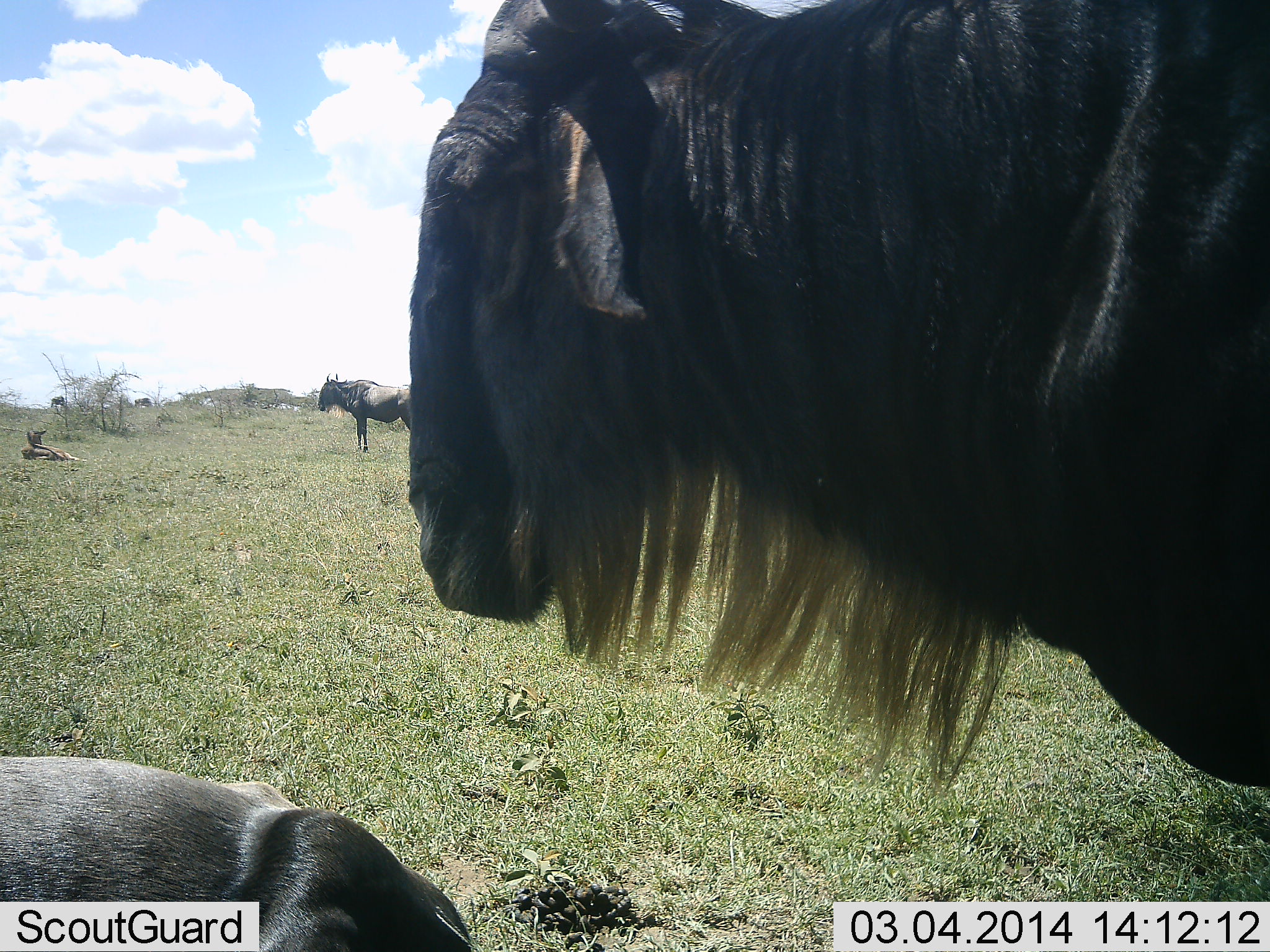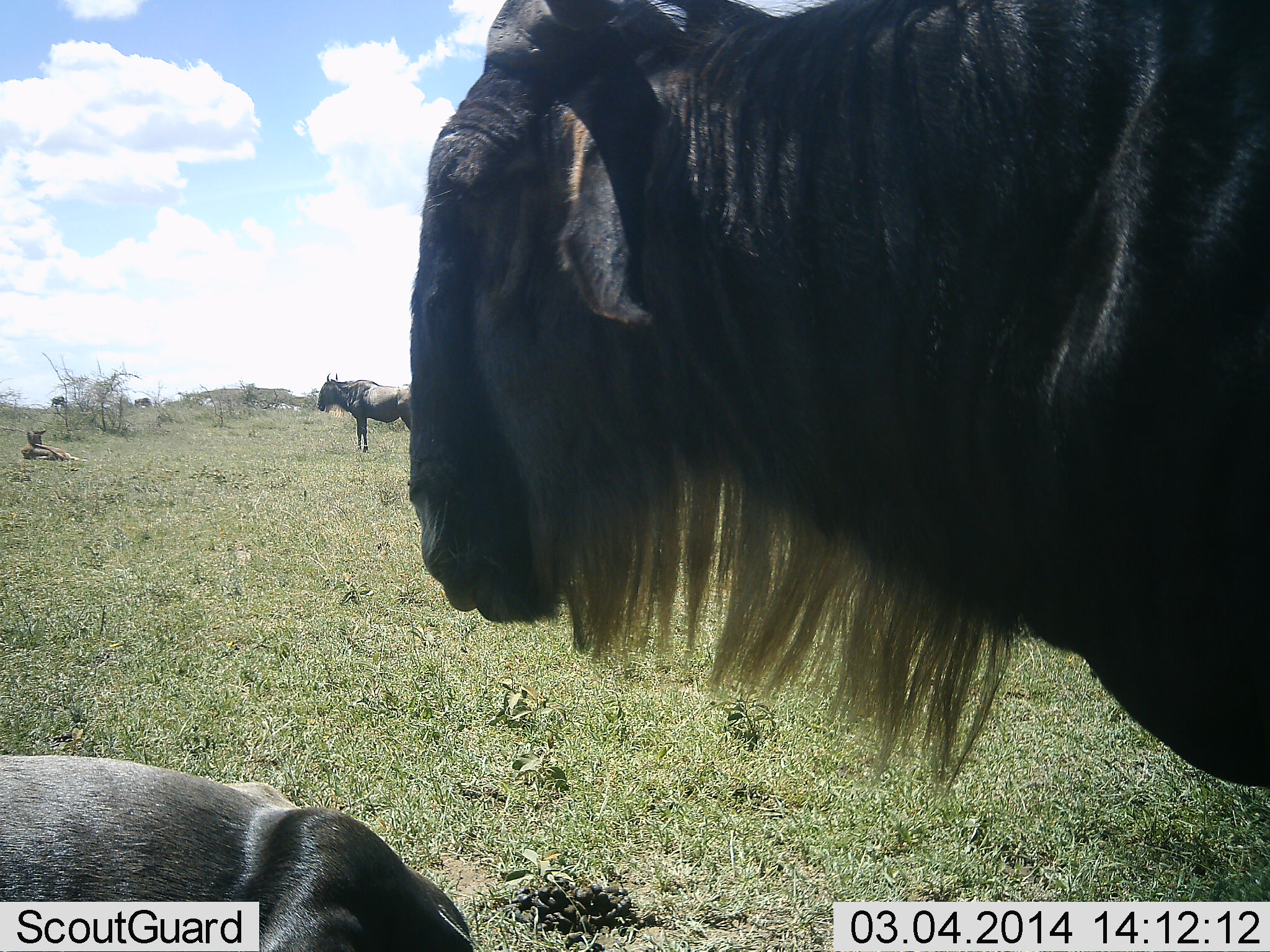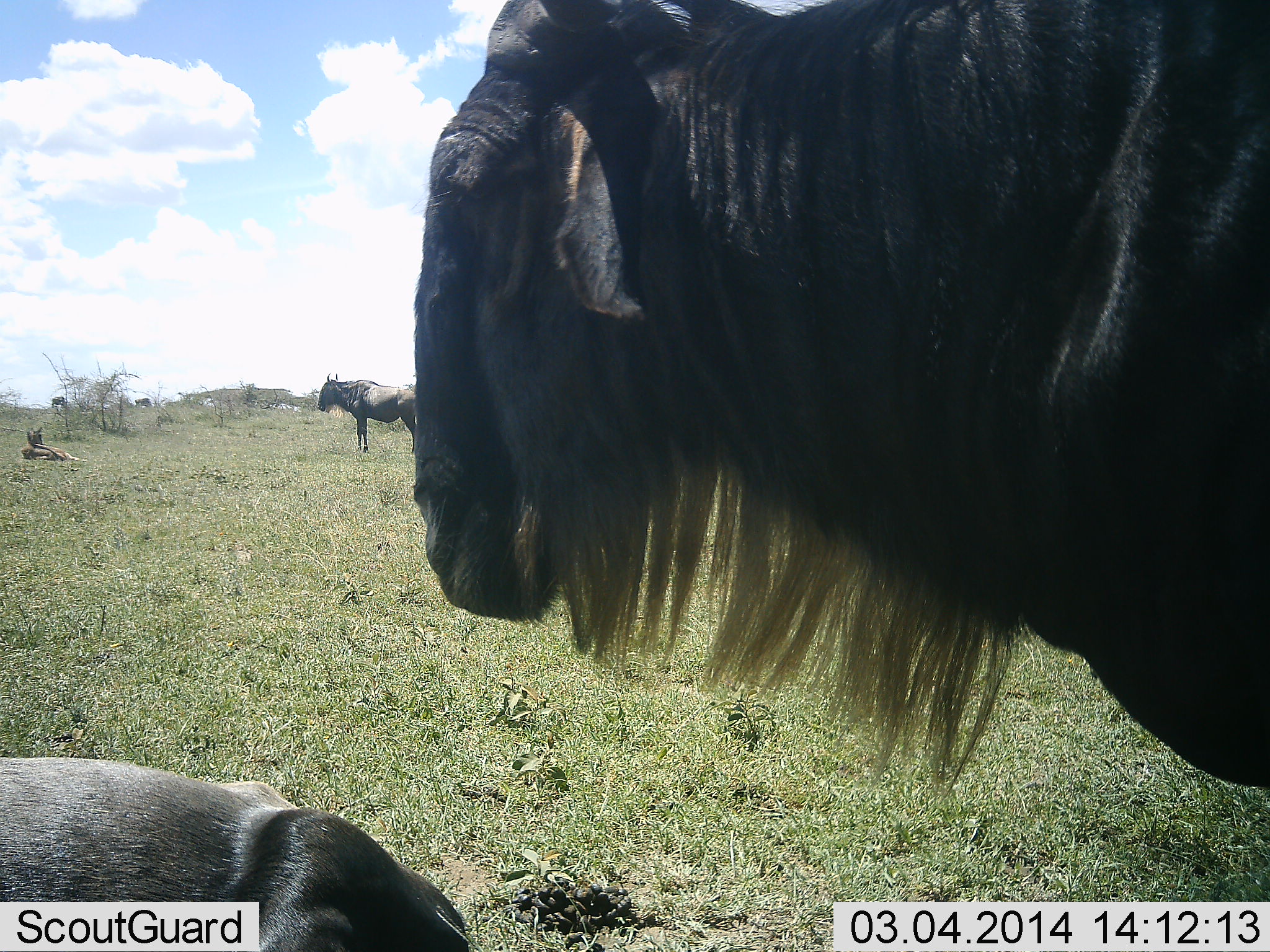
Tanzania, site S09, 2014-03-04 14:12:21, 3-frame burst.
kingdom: Animalia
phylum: Chordata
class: Mammalia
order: Artiodactyla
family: Bovidae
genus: Connochaetes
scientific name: Connochaetes taurinus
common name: blue wildebeest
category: wildebeest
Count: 4.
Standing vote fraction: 80%.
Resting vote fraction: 90%.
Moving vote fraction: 0%.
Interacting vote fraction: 0%.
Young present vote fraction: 30%.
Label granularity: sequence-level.